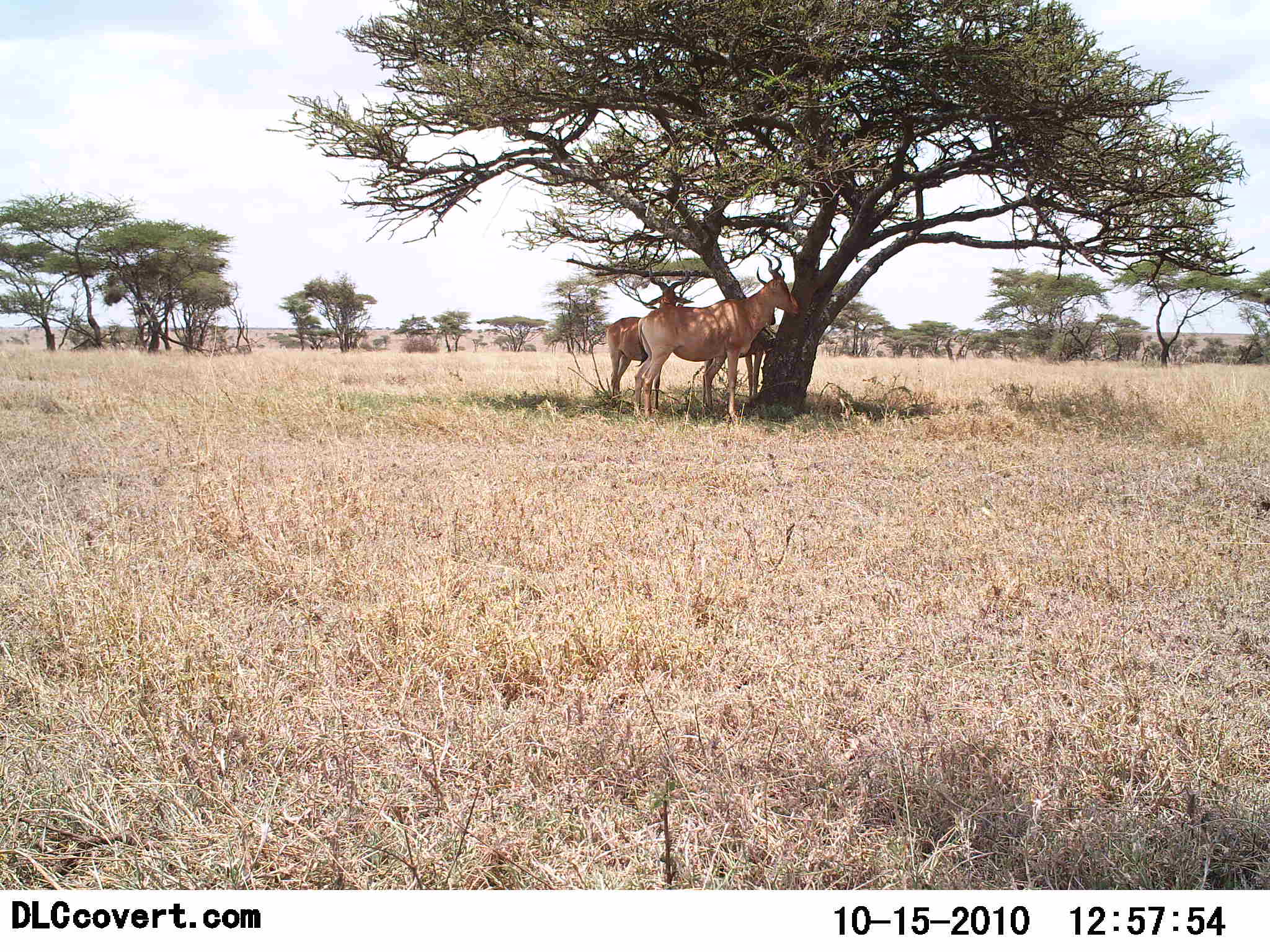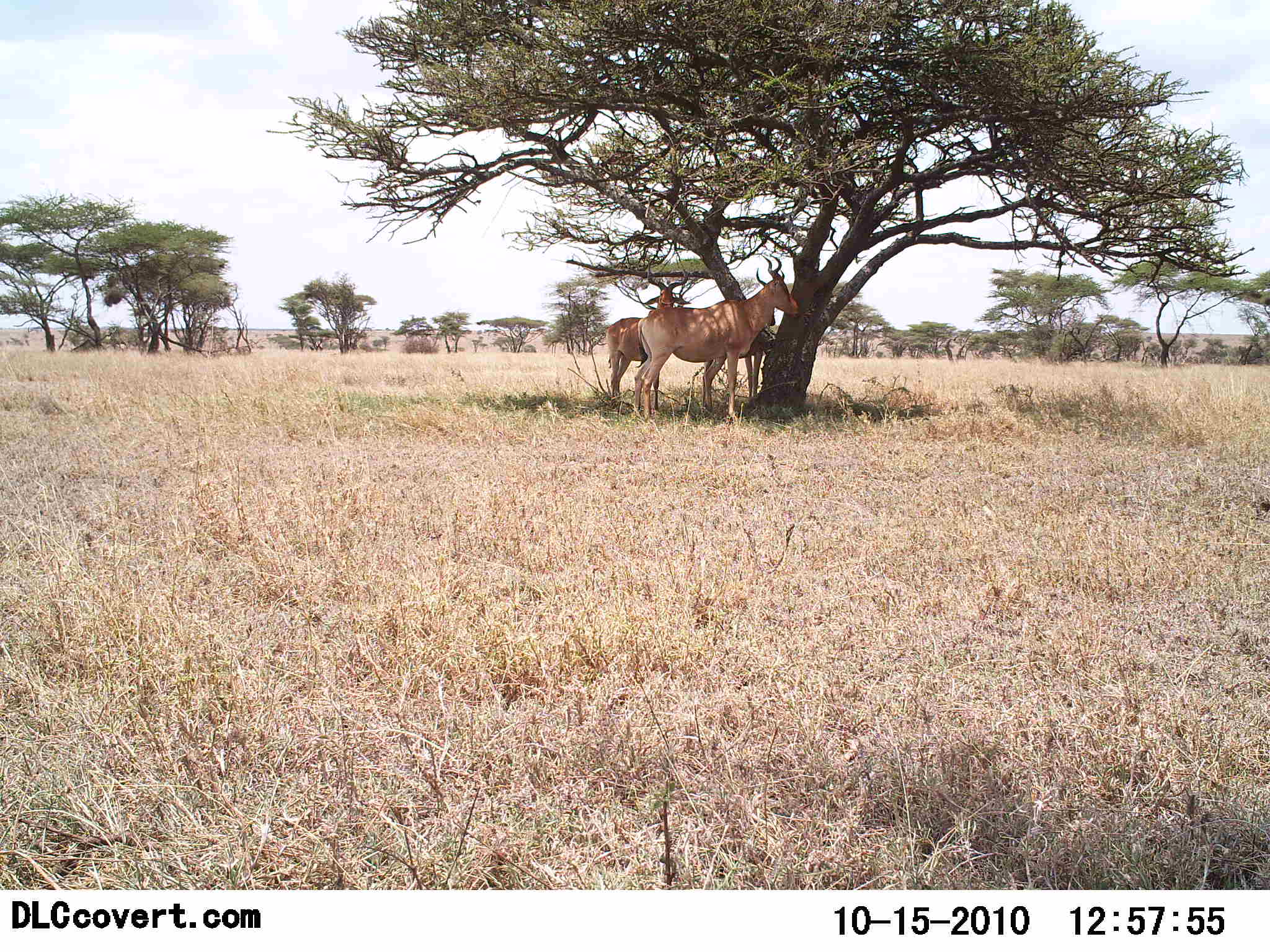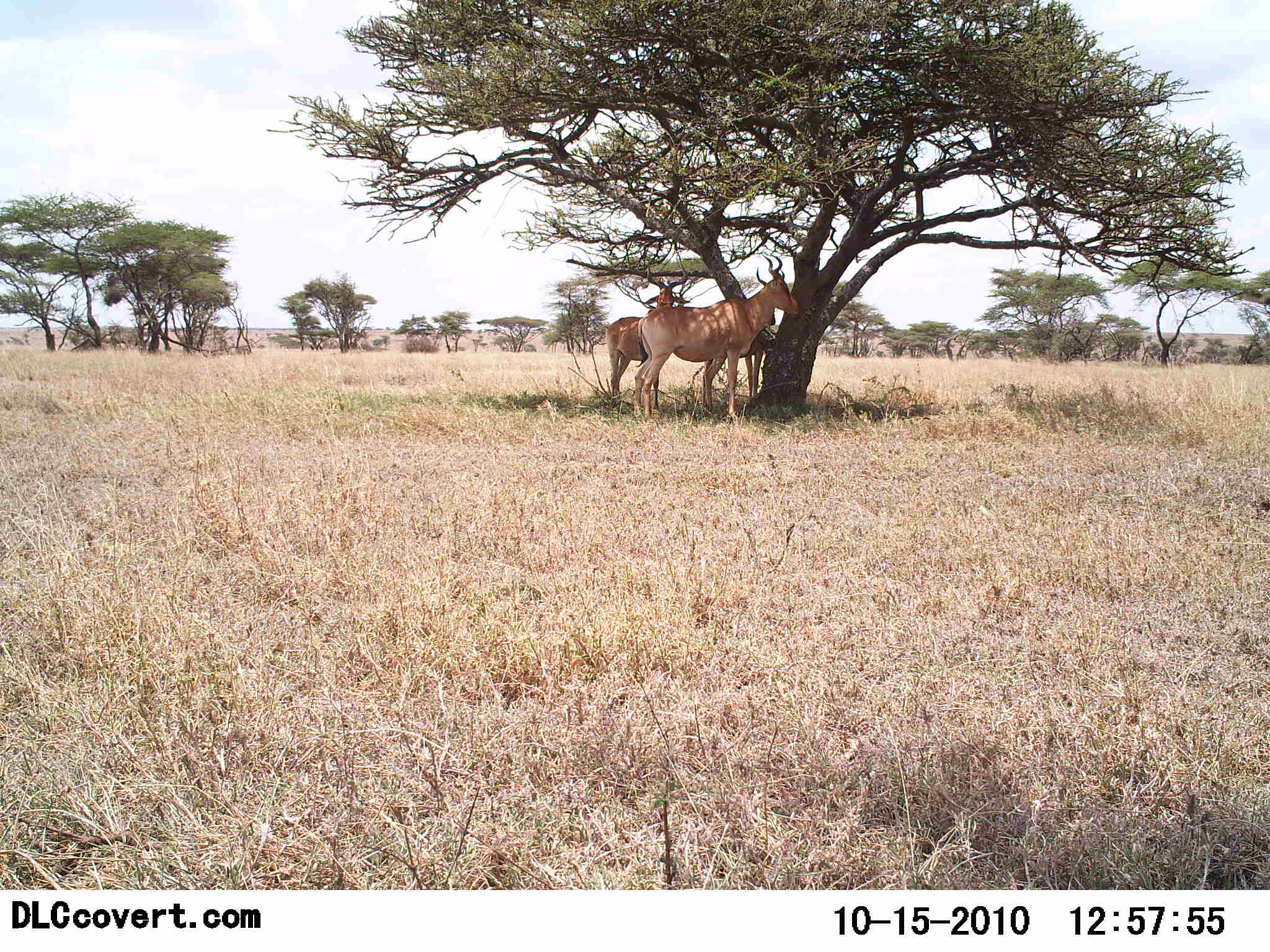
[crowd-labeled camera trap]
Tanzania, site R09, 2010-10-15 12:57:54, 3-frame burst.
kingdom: Animalia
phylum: Chordata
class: Mammalia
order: Artiodactyla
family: Bovidae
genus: Alcelaphus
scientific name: Alcelaphus buselaphus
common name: hartebeest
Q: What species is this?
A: Hartebeest (Alcelaphus buselaphus).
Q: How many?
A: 2.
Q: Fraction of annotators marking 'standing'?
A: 81%.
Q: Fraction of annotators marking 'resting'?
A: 19%.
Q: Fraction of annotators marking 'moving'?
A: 0%.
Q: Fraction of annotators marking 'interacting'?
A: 0%.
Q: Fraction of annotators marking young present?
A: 0%.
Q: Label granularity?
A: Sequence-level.